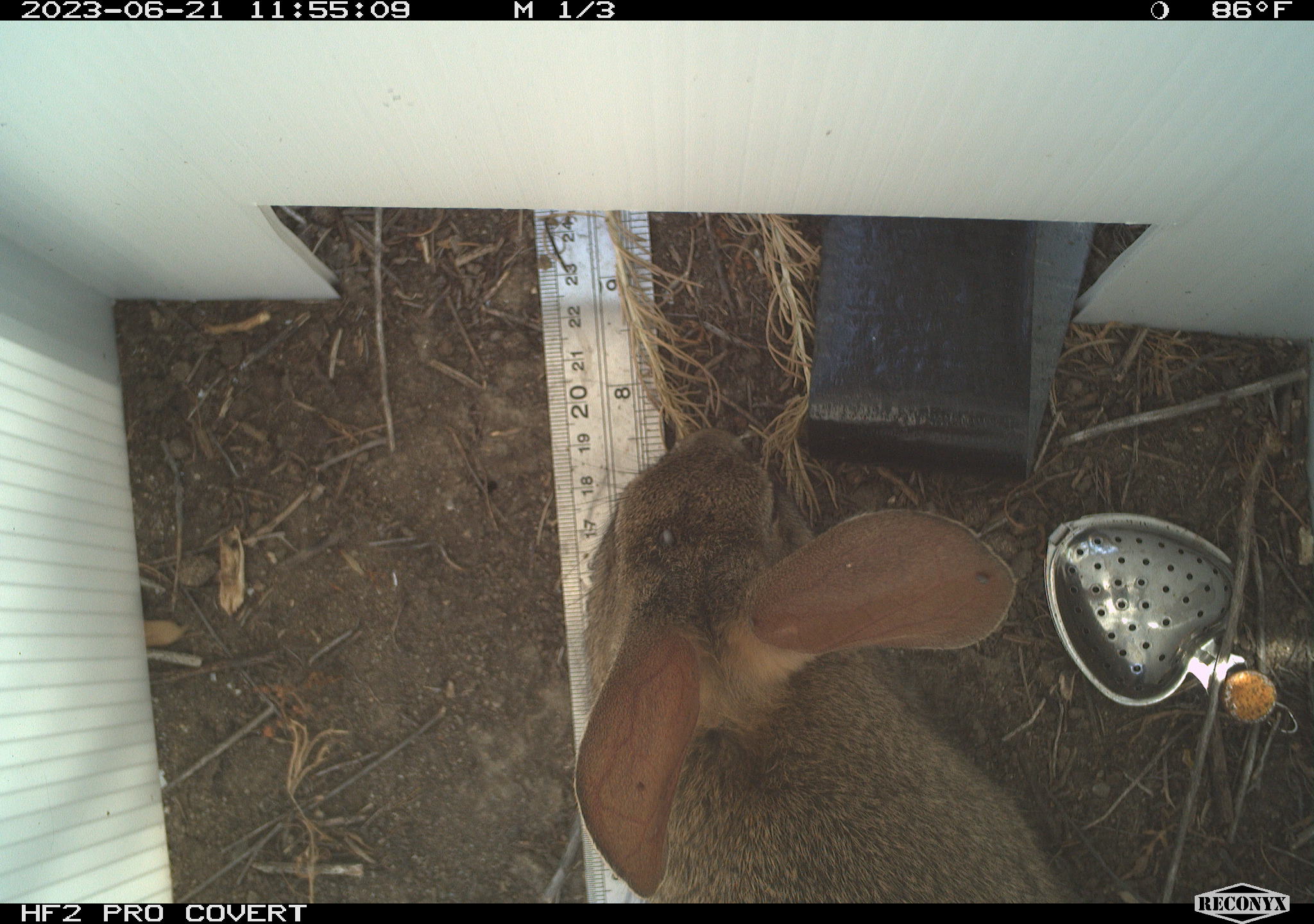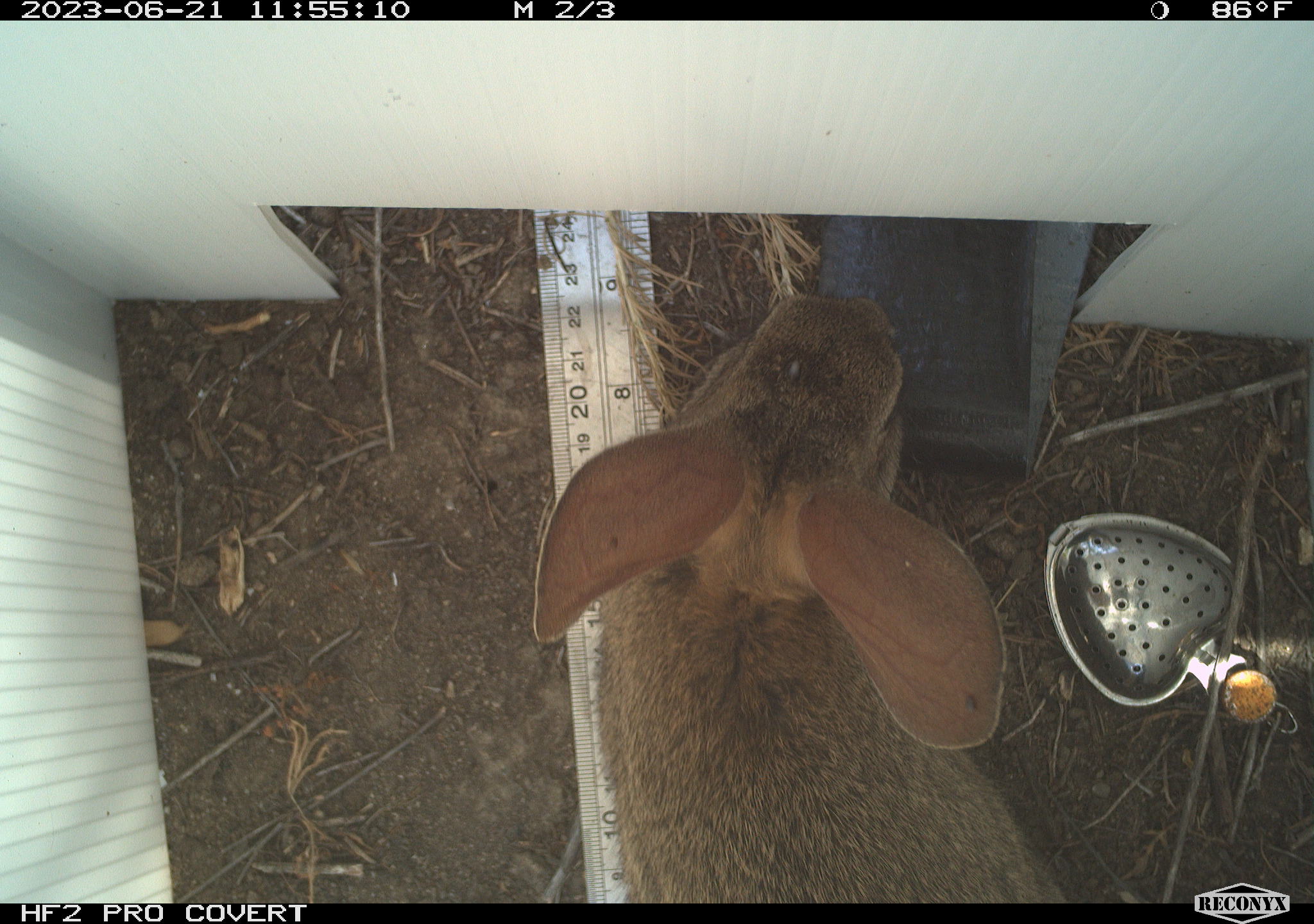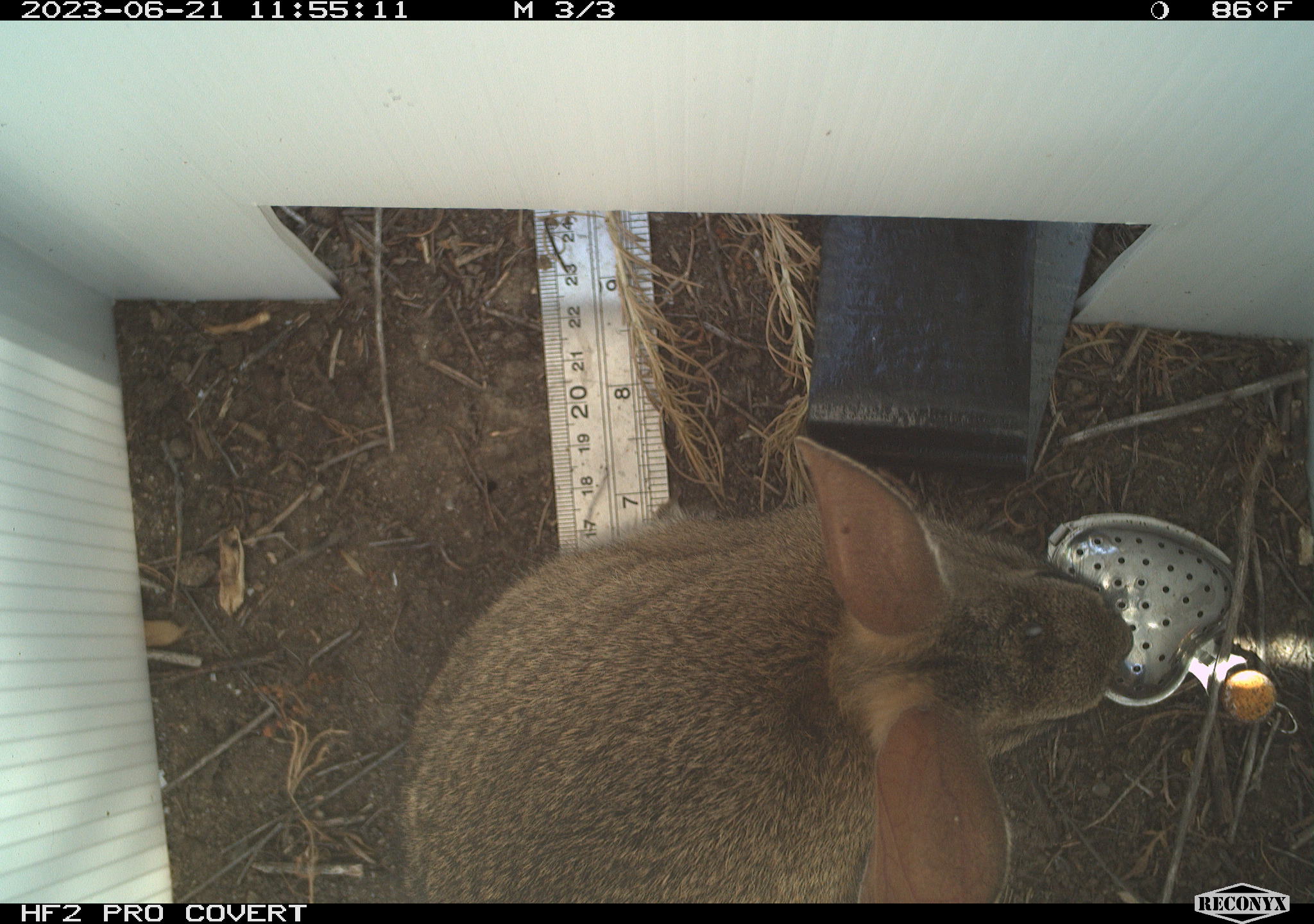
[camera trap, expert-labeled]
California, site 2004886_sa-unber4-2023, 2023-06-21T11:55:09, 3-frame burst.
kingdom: Animalia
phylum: Chordata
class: Mammalia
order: Lagomorpha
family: Leporidae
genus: Sylvilagus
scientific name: Sylvilagus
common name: cottontail rabbits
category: sylvilagus species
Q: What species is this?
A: Sylvilagus species (cottontail rabbits) (Sylvilagus).